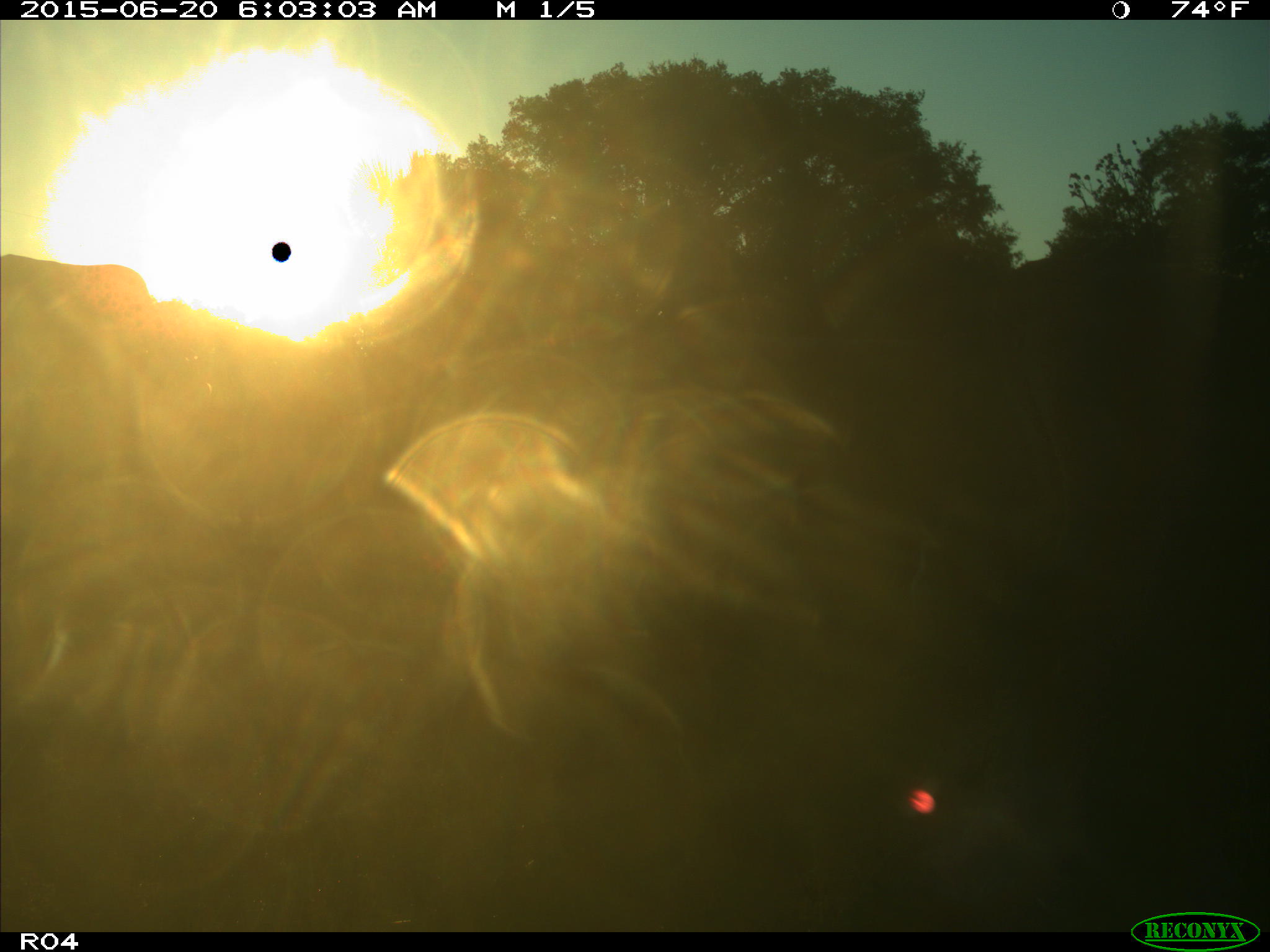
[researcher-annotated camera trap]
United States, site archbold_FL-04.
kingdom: Animalia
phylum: Chordata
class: Mammalia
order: Artiodactyla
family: Bovidae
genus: Bos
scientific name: Bos taurus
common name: domestic cow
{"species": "Bos taurus (domestic cow)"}